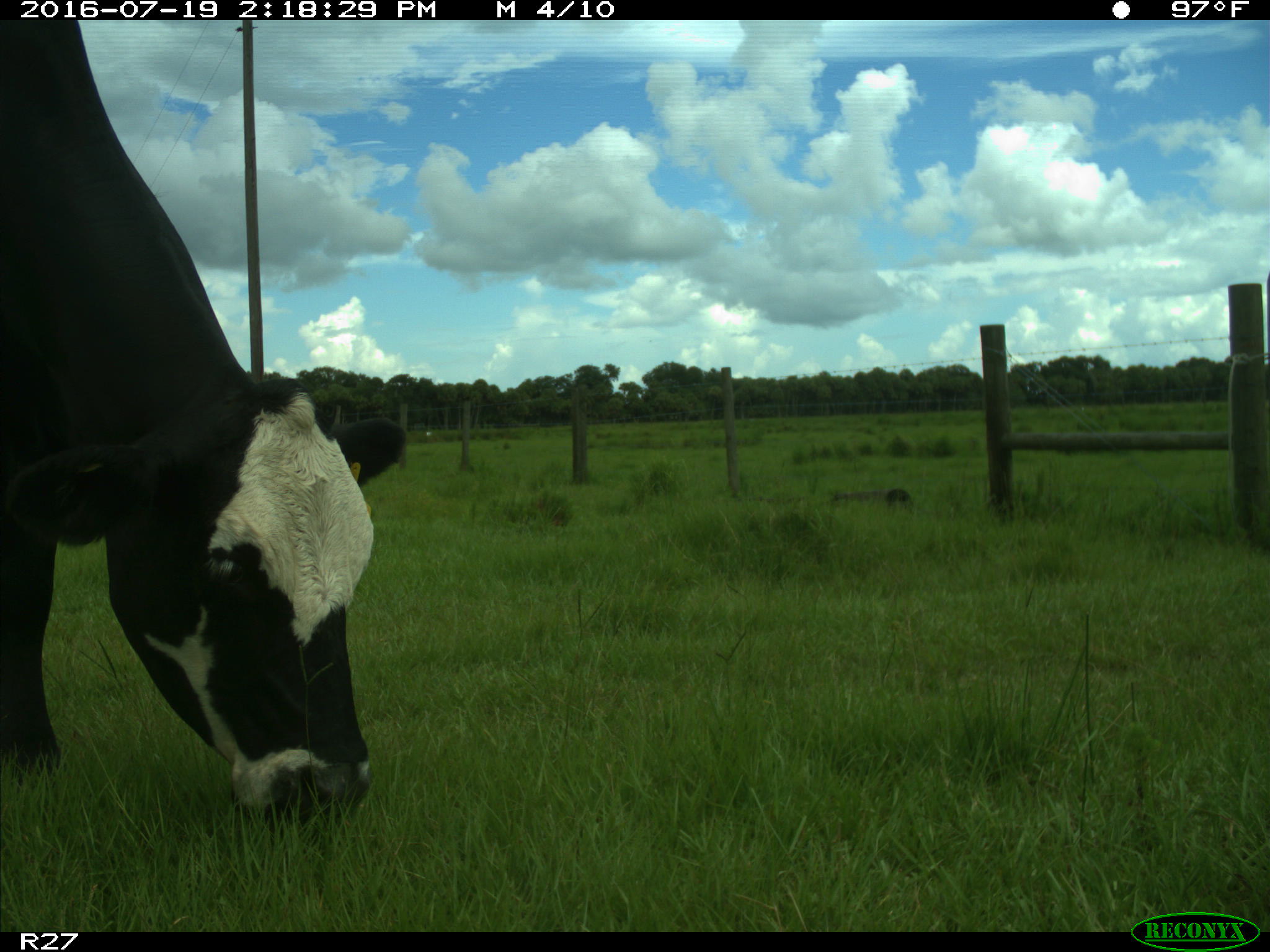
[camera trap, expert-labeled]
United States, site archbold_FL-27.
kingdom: Animalia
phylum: Chordata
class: Mammalia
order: Artiodactyla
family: Bovidae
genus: Bos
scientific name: Bos taurus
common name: domestic cow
Bos taurus (domestic cow).